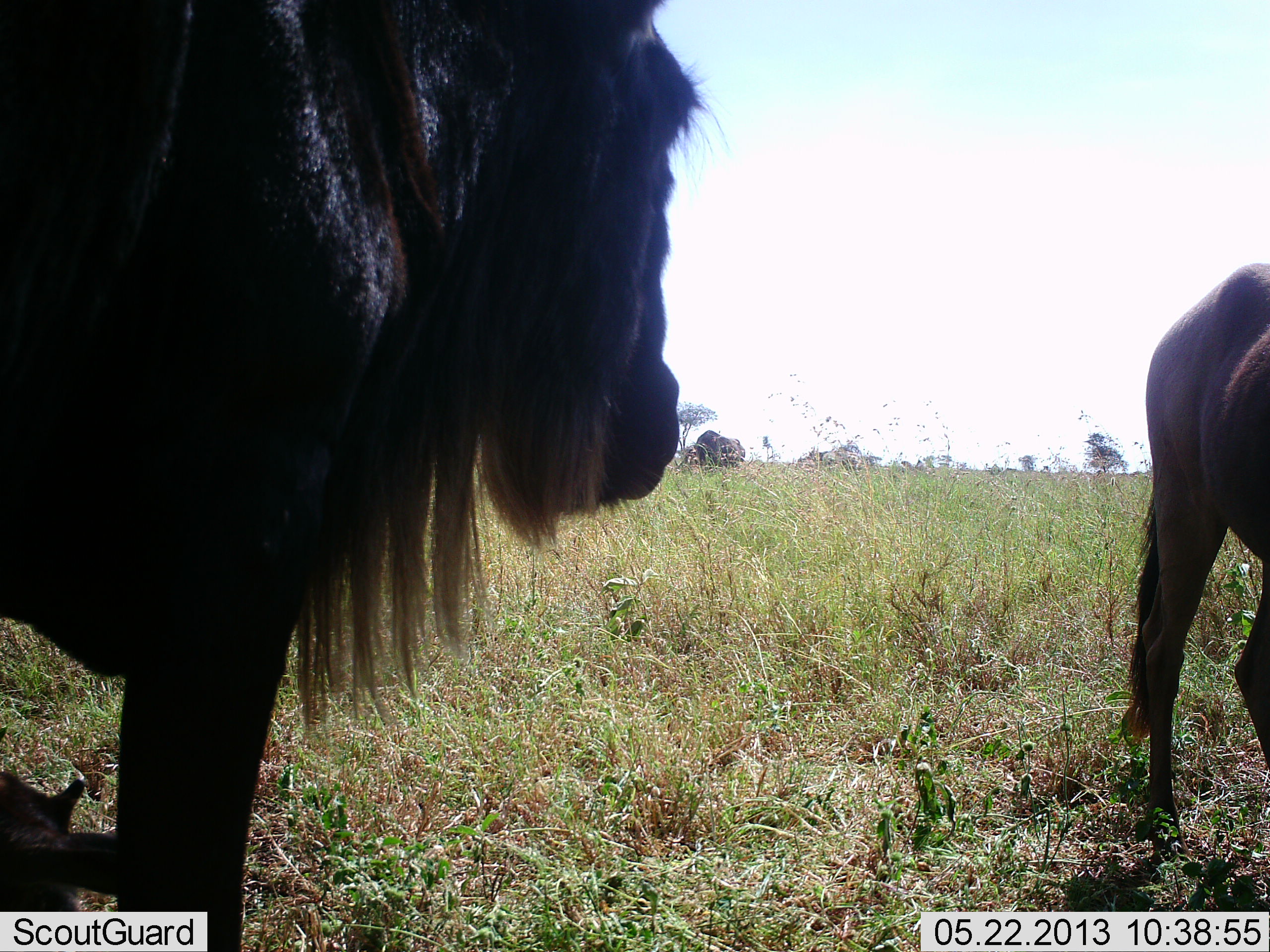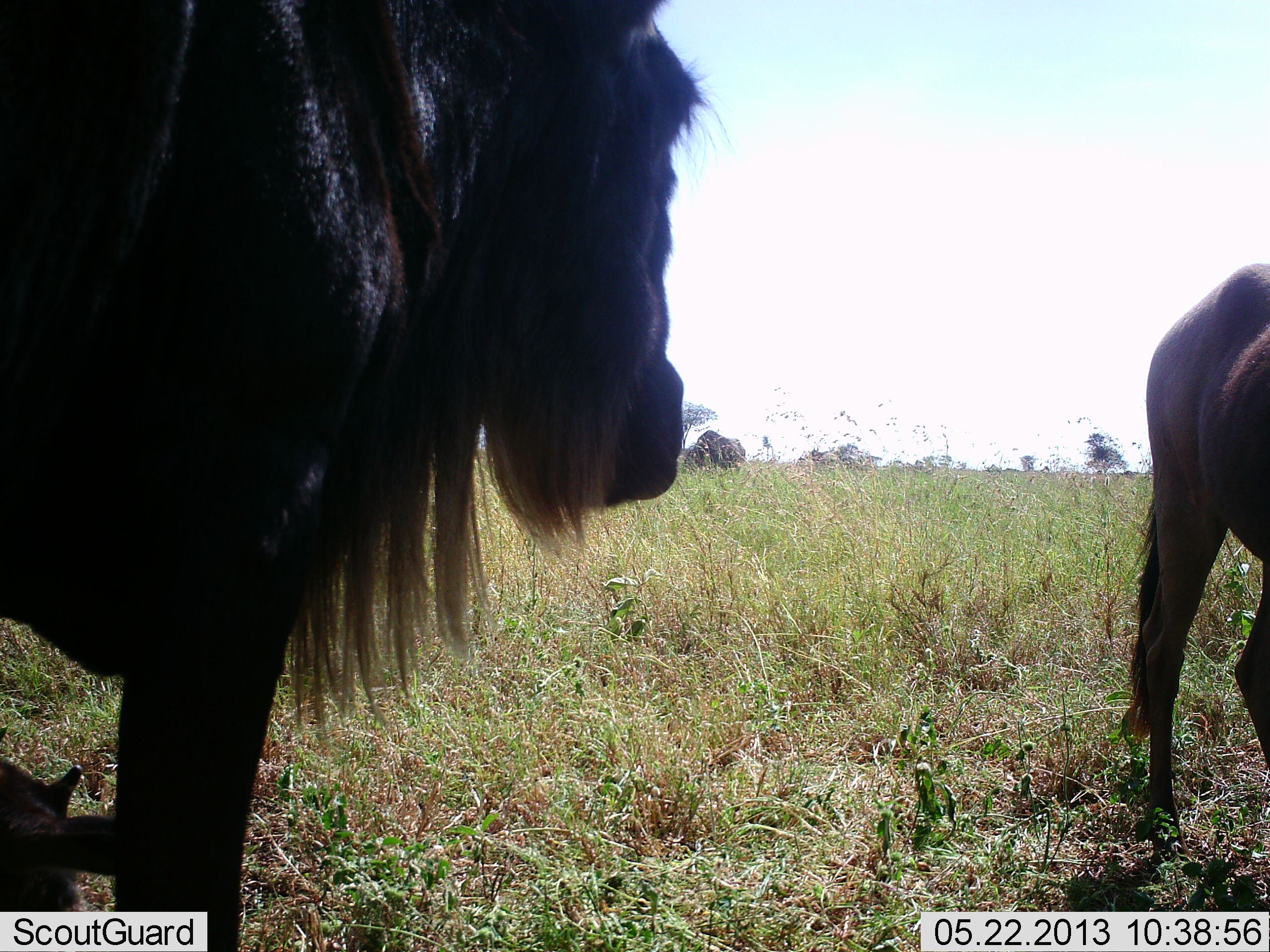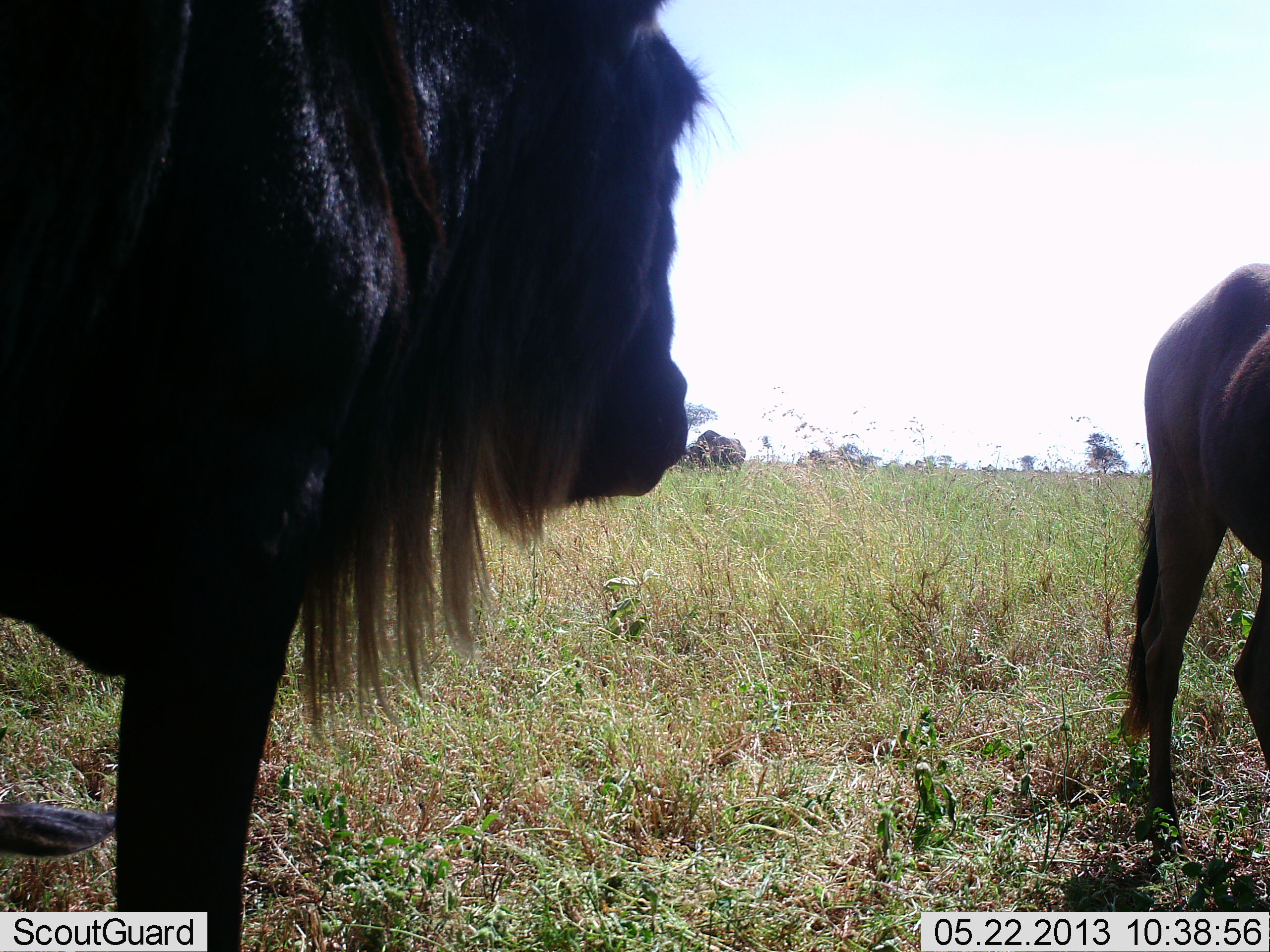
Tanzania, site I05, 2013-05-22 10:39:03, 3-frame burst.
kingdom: Animalia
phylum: Chordata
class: Mammalia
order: Artiodactyla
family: Bovidae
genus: Connochaetes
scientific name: Connochaetes taurinus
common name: blue wildebeest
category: wildebeest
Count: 3.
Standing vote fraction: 90%.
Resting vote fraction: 52%.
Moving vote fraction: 0%.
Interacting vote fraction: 0%.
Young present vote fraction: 48%.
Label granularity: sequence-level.